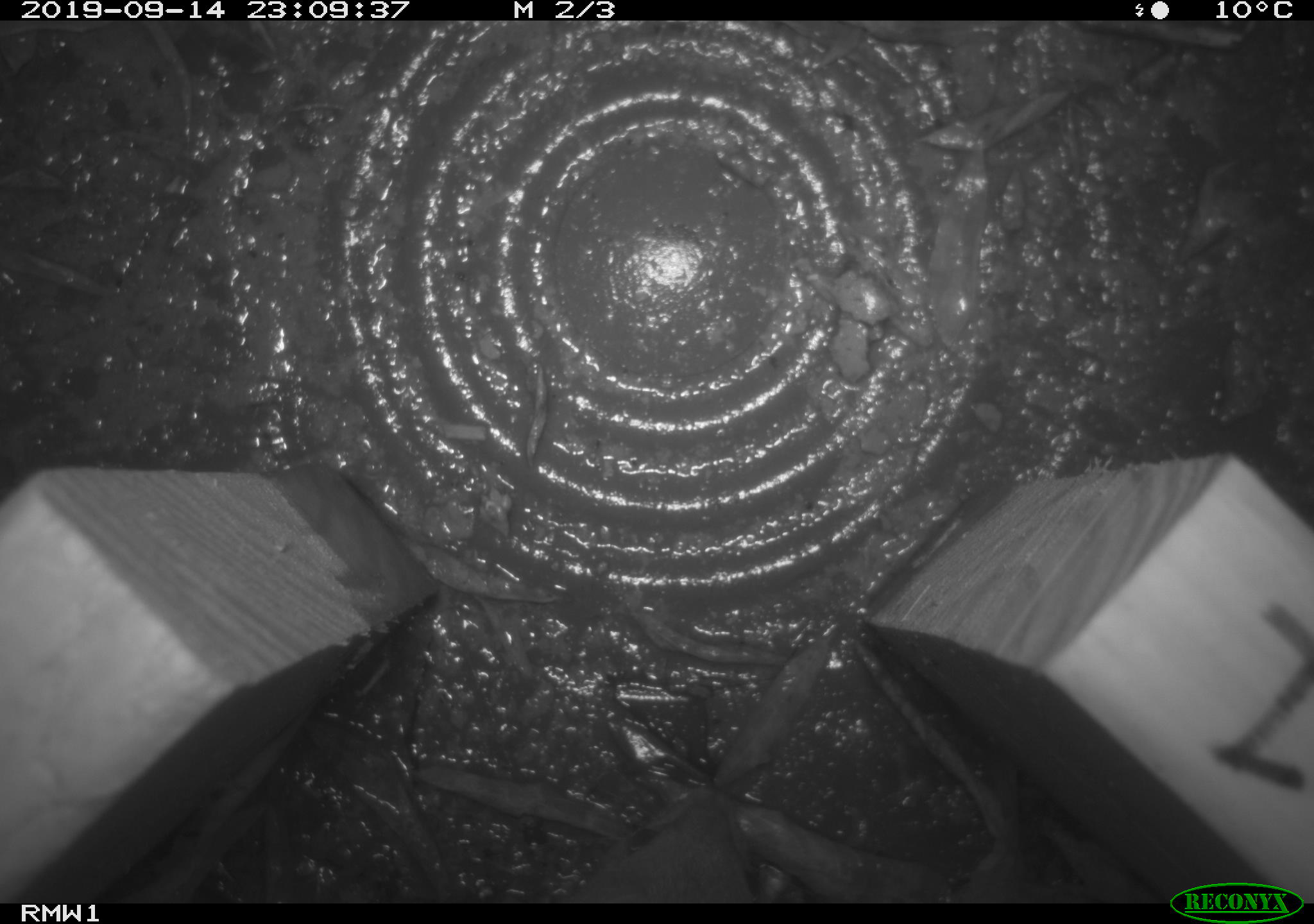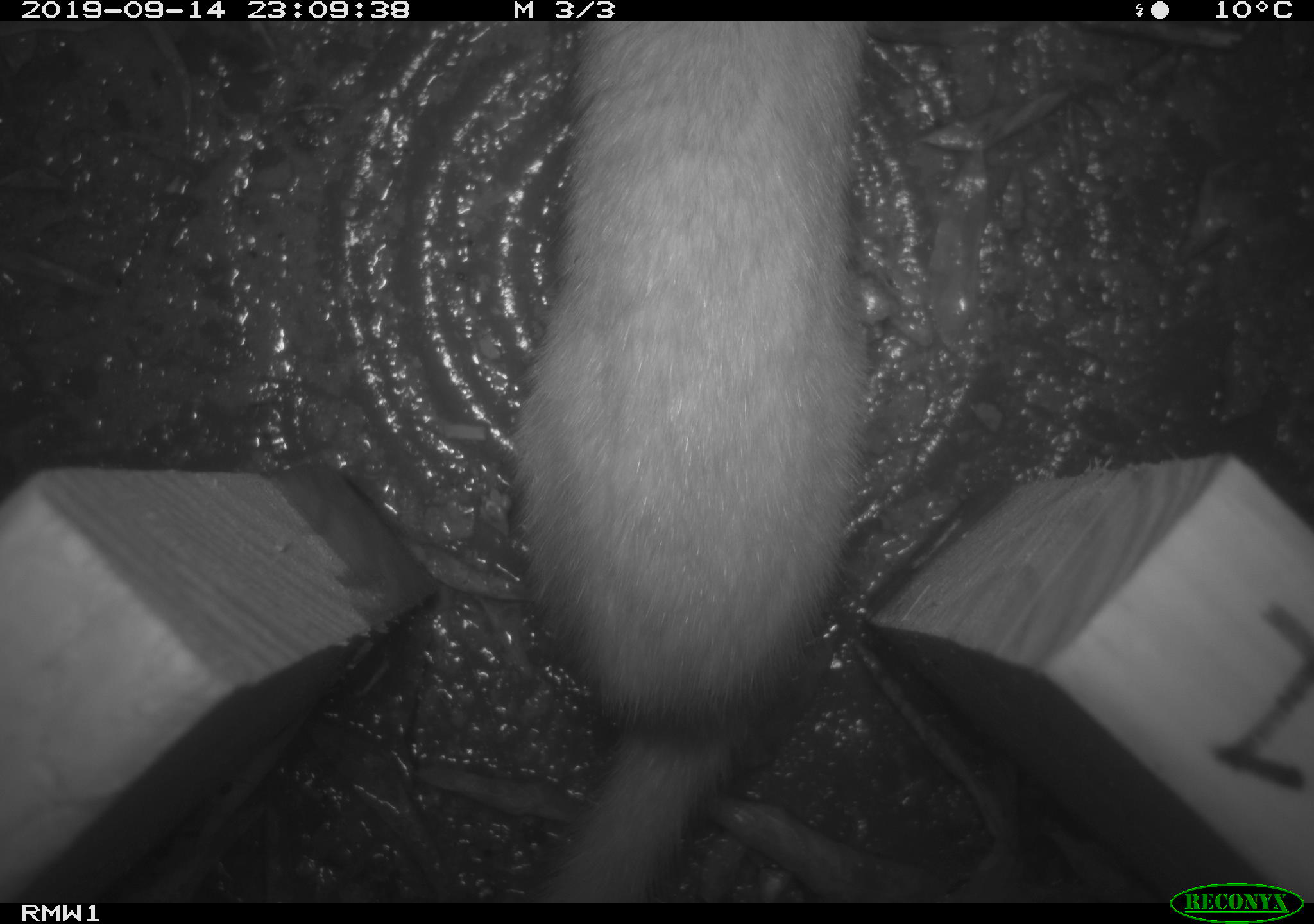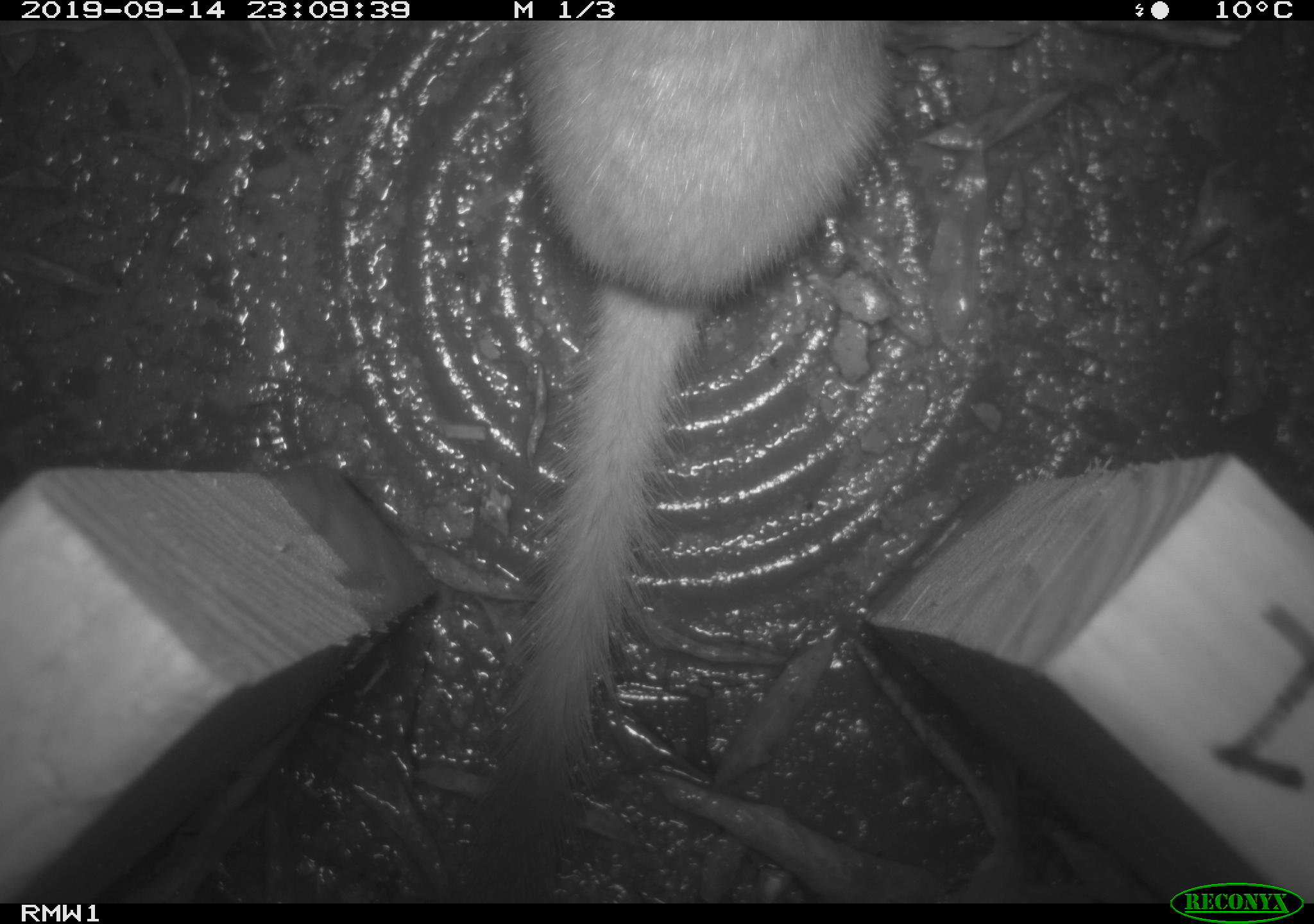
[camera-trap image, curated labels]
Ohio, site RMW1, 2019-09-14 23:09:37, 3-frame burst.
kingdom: Animalia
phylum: Chordata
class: Mammalia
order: Carnivora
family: Mustelidae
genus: Neogale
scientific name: Neogale frenata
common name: long-tailed weasel